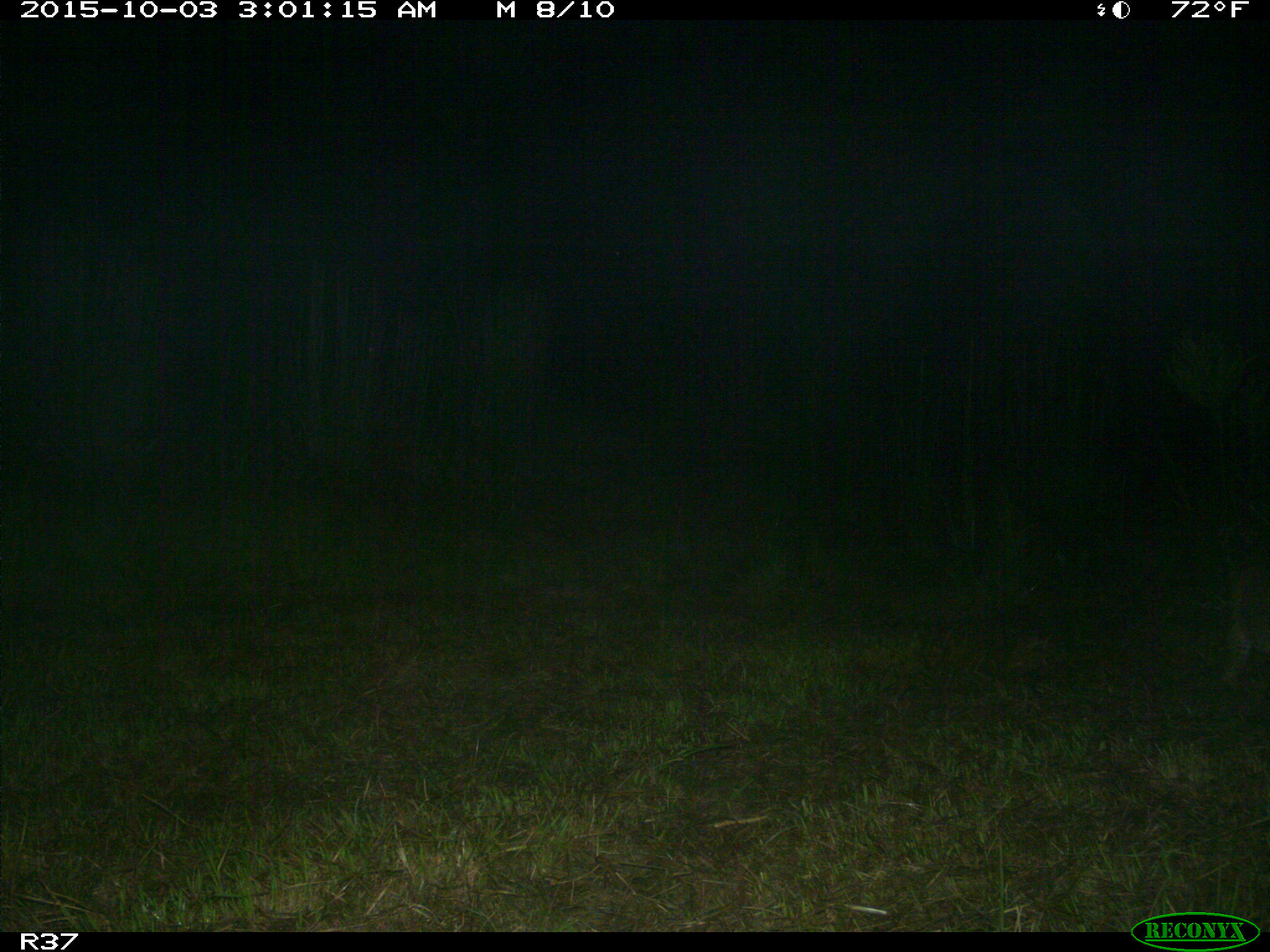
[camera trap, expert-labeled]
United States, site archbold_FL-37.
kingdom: Animalia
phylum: Chordata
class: Mammalia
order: Carnivora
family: Felidae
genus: Lynx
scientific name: Lynx rufus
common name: bobcat